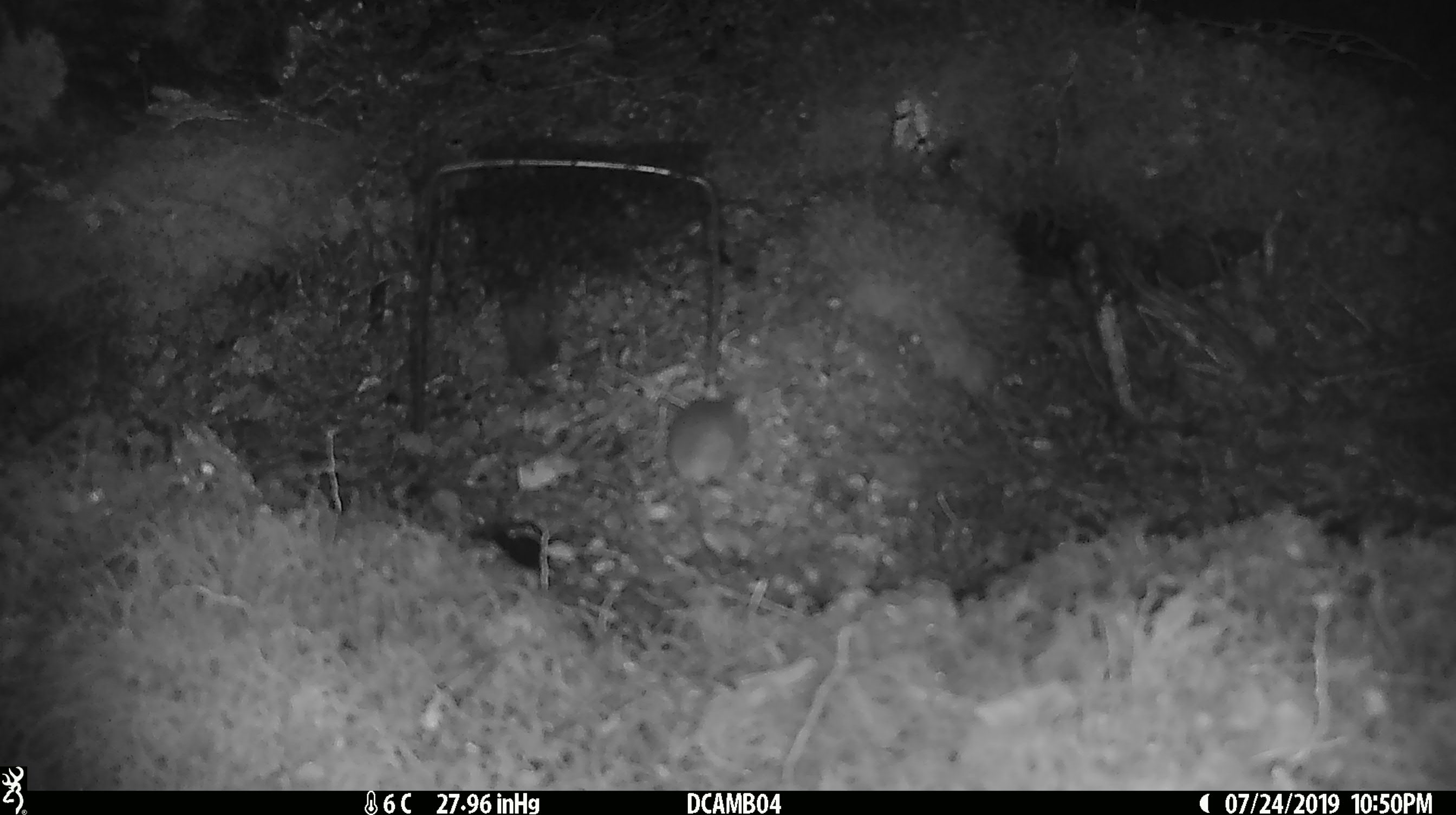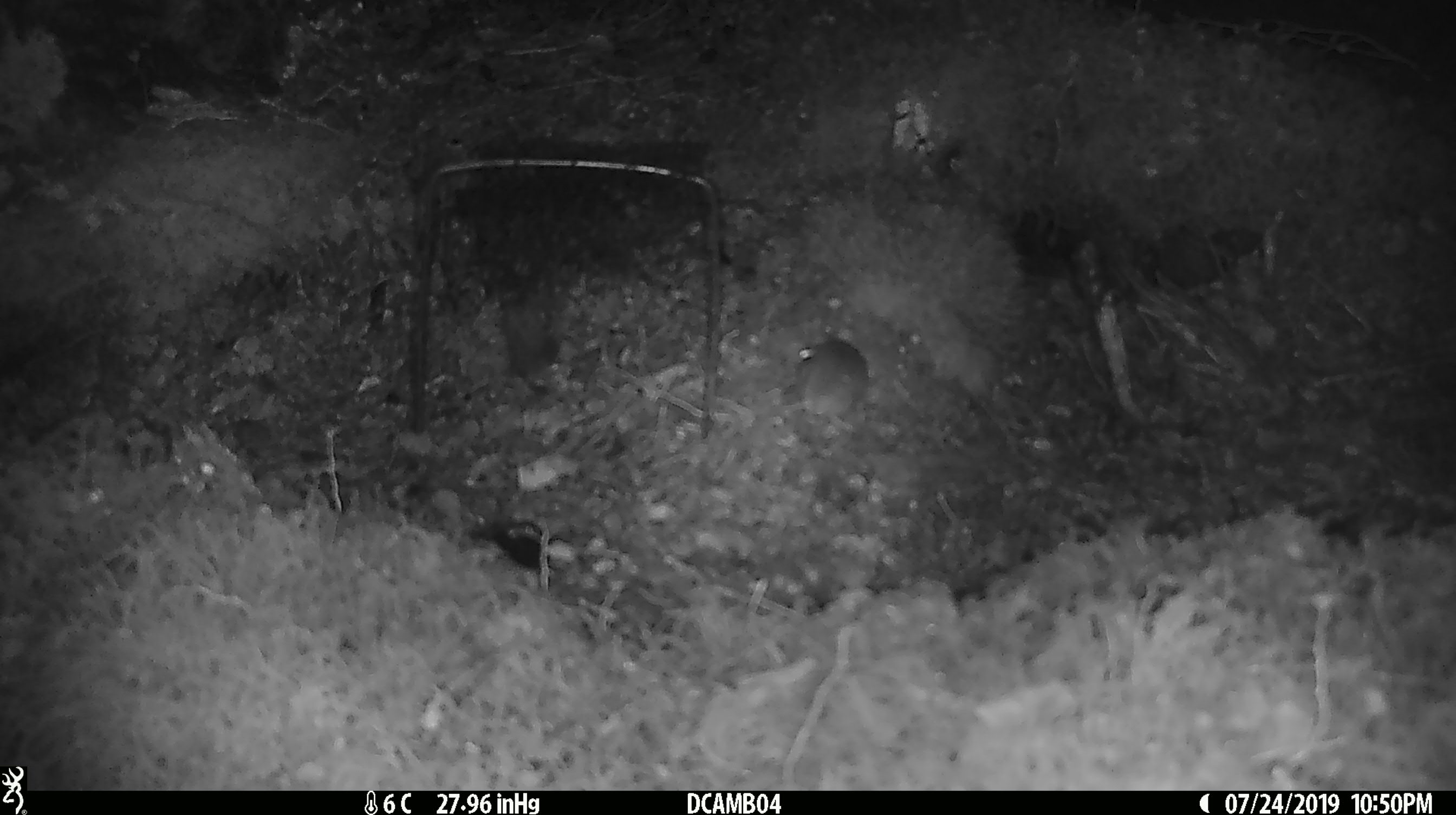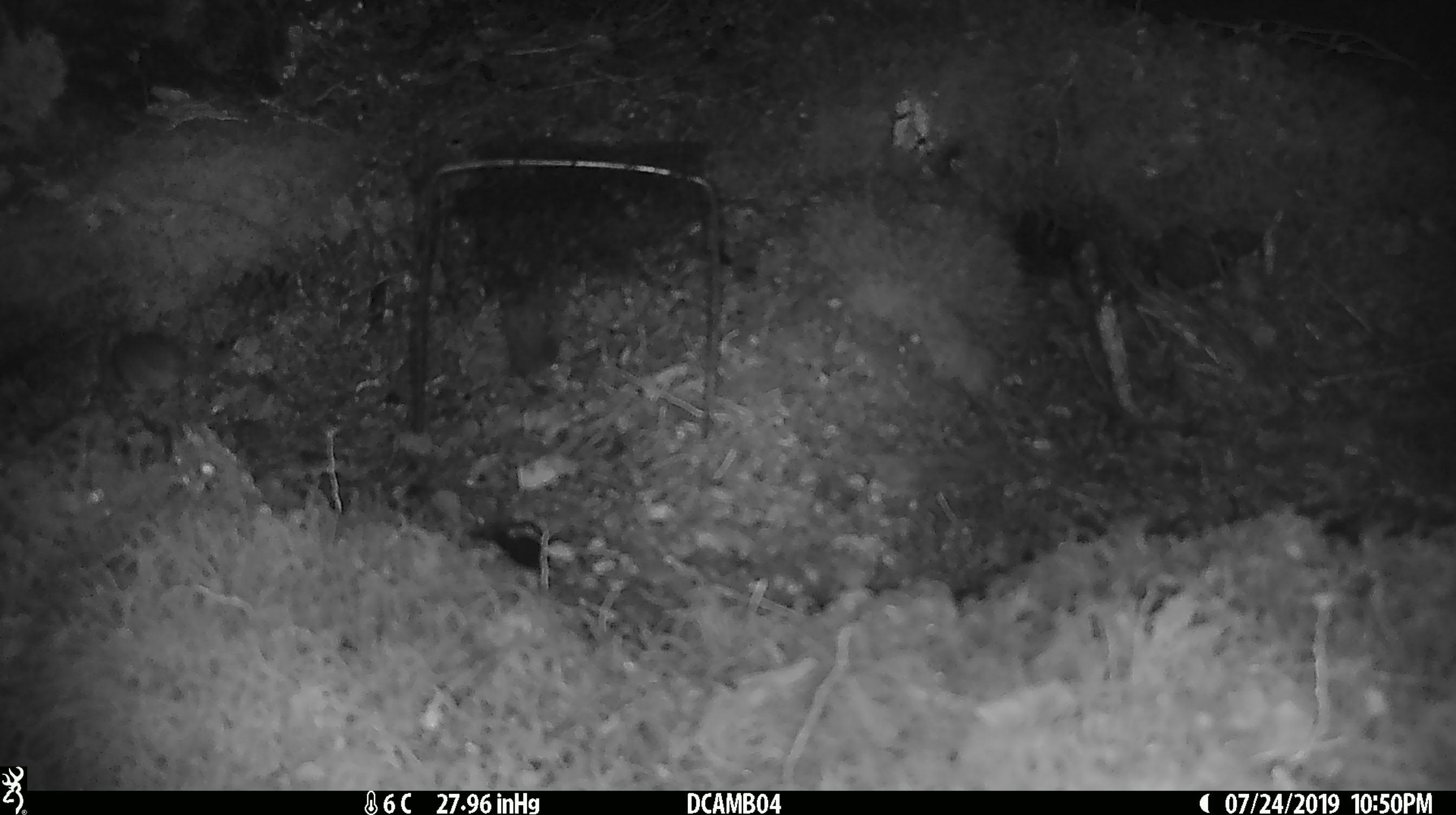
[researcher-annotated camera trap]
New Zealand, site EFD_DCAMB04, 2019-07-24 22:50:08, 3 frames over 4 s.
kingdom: Animalia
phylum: Chordata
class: Mammalia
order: Rodentia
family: Muridae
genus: Mus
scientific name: Mus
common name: mouse